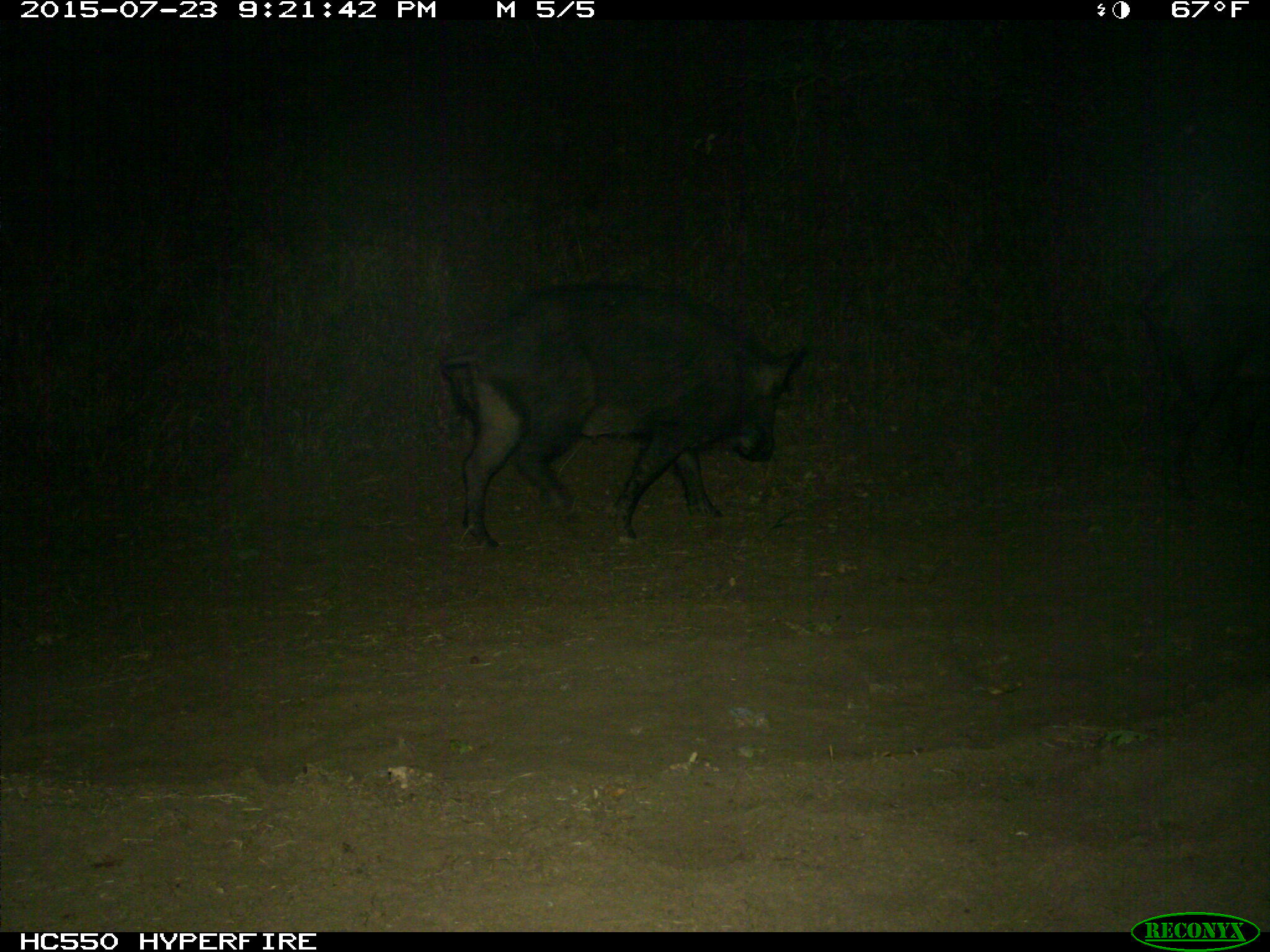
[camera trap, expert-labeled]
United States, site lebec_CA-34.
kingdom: Animalia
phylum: Chordata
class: Mammalia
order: Artiodactyla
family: Suidae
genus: Sus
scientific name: Sus scrofa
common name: wild boar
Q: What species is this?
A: Sus scrofa (wild boar).